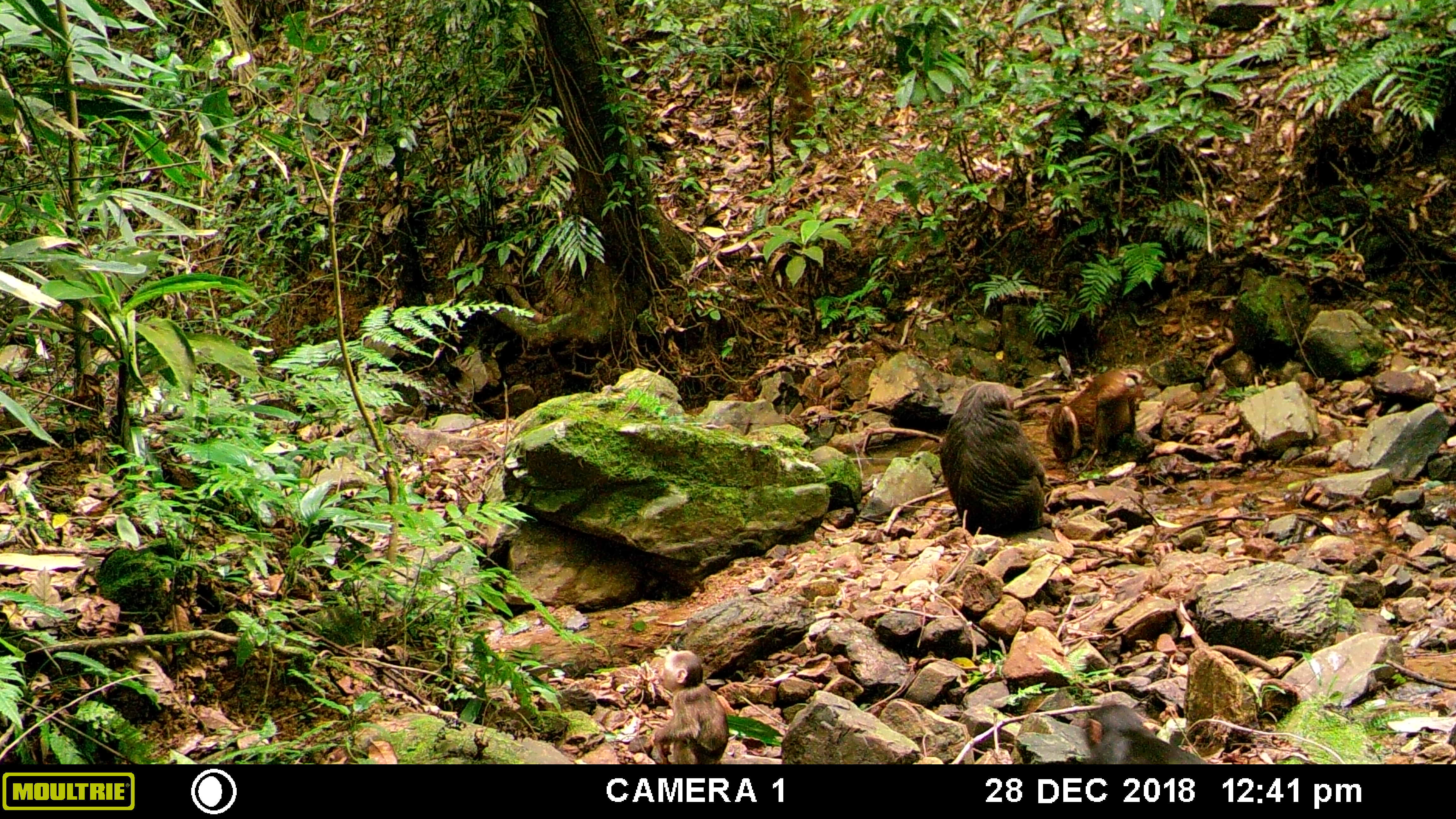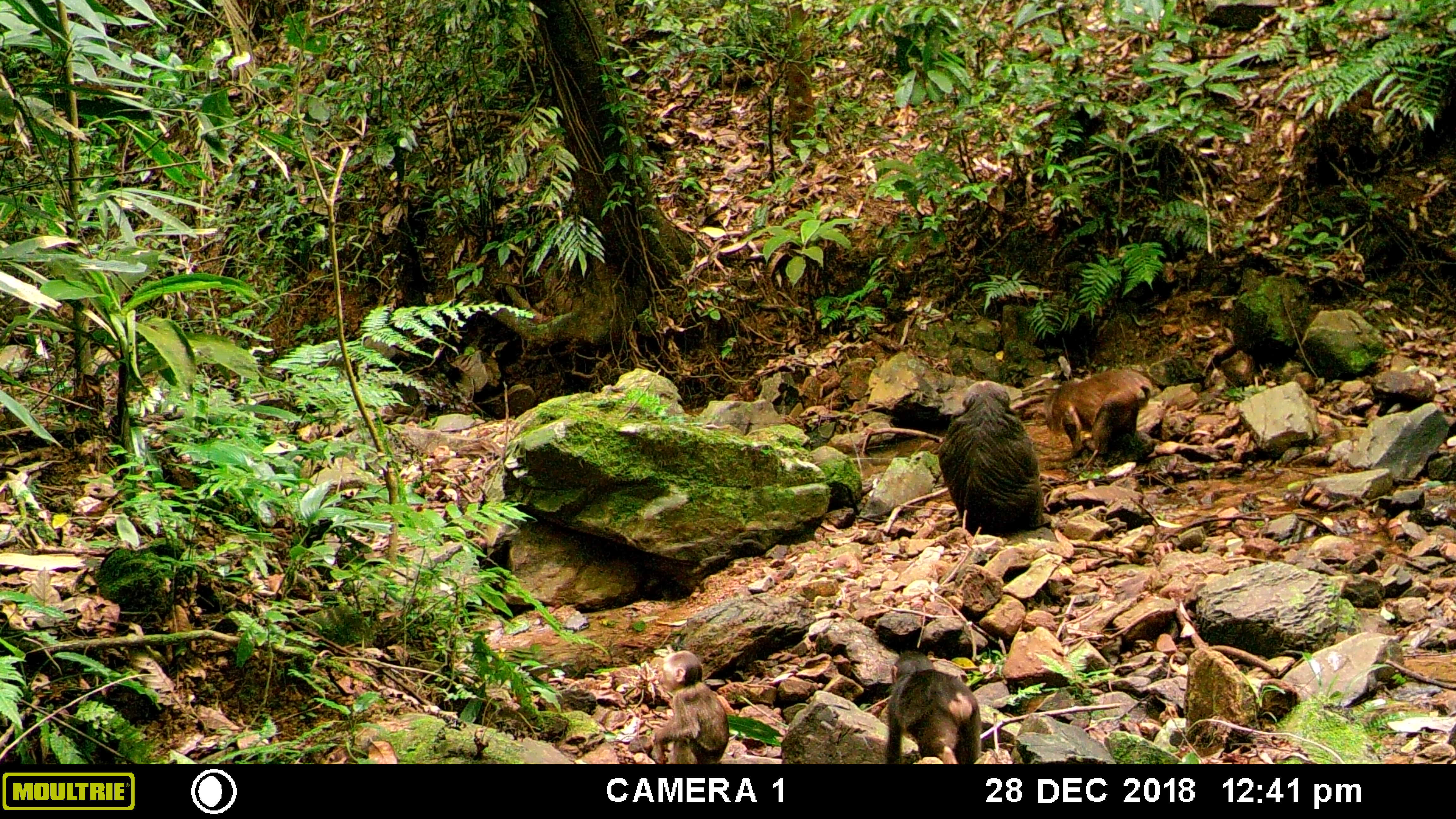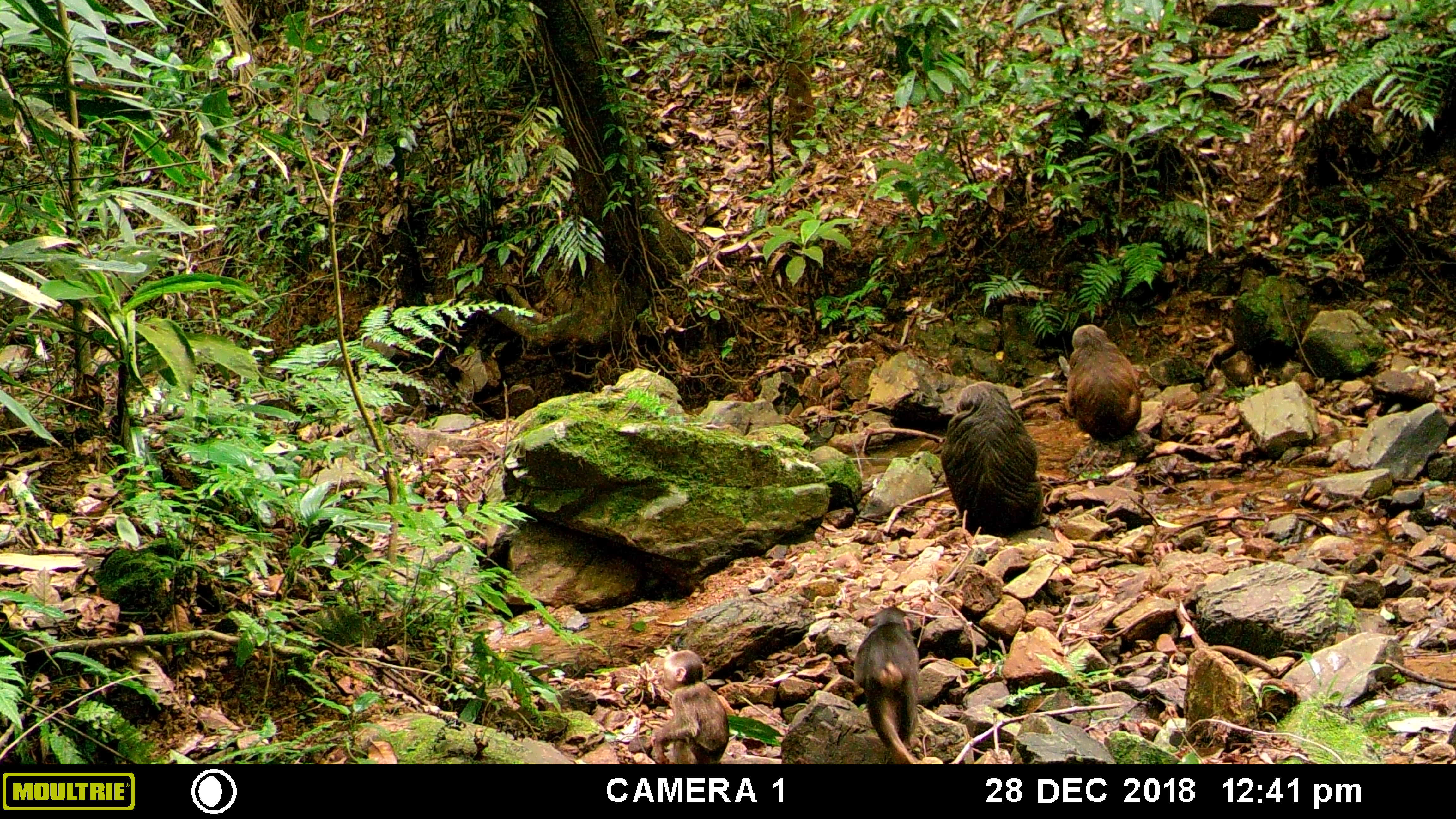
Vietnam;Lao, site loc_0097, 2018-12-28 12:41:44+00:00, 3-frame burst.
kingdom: Animalia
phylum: Chordata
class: Mammalia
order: Primates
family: Cercopithecidae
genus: Macaca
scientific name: Macaca arctoides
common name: stump-tailed macaque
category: stump tailed macaque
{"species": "stump tailed macaque (stump-tailed macaque) (Macaca arctoides)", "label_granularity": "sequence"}